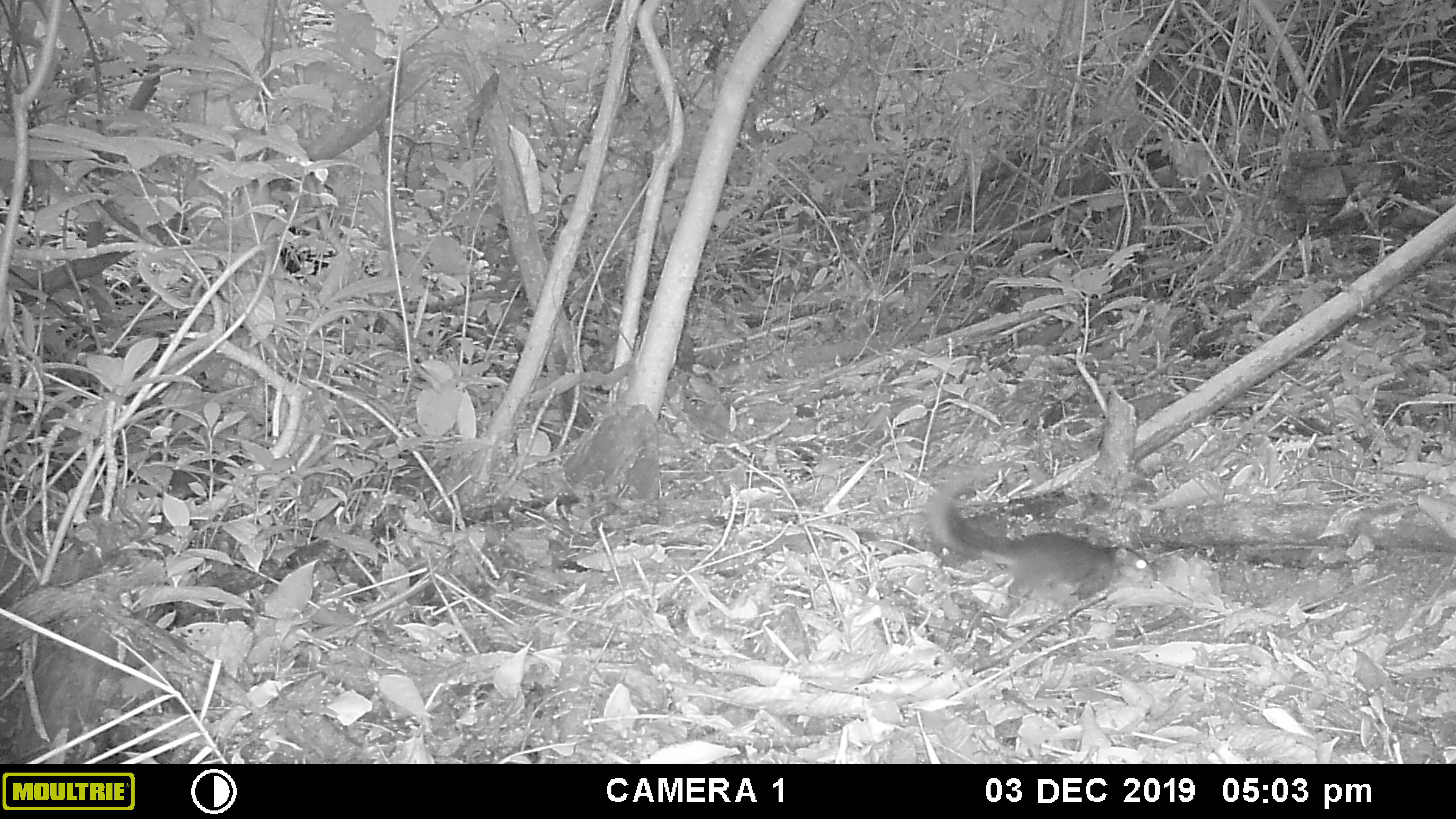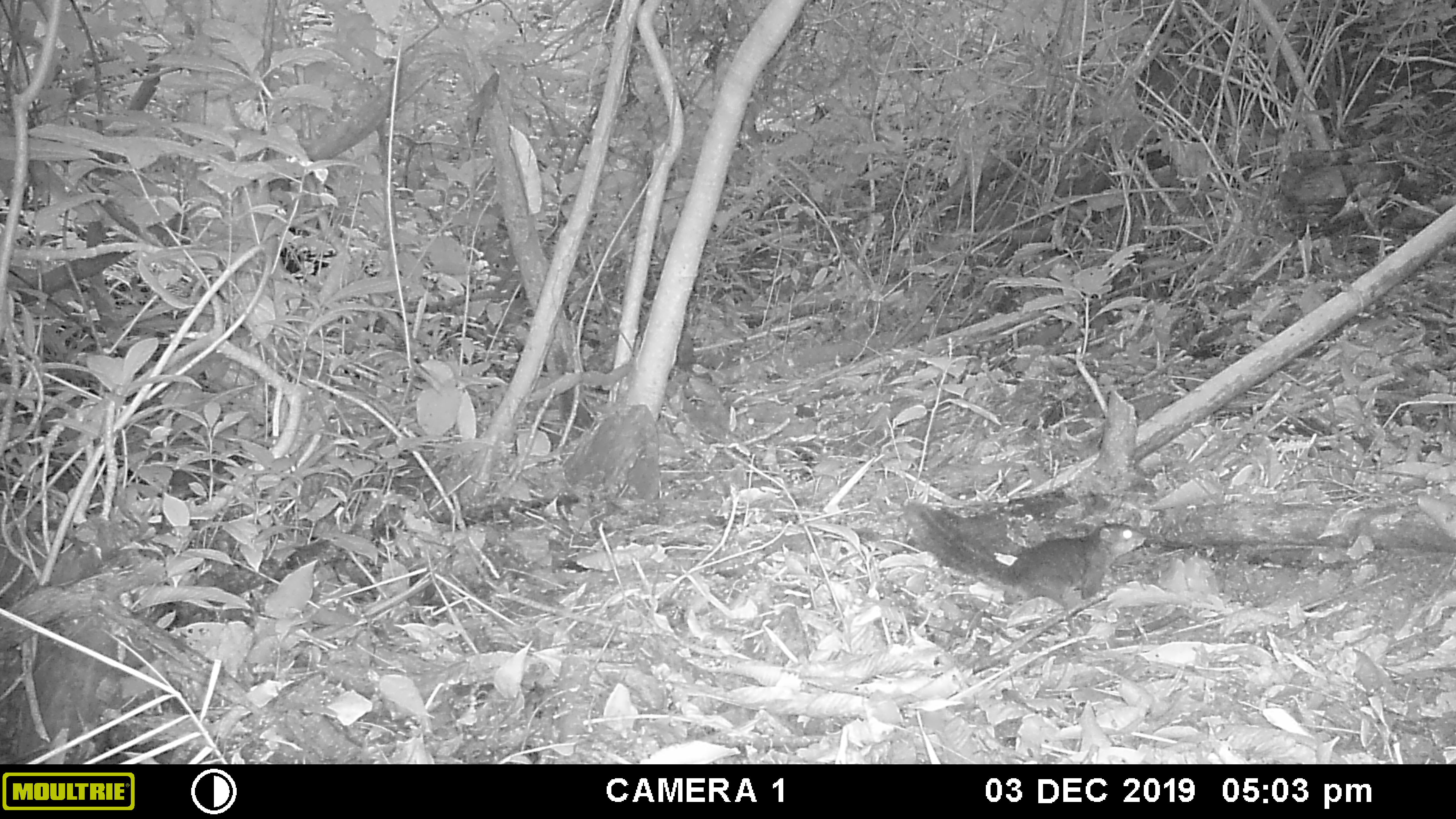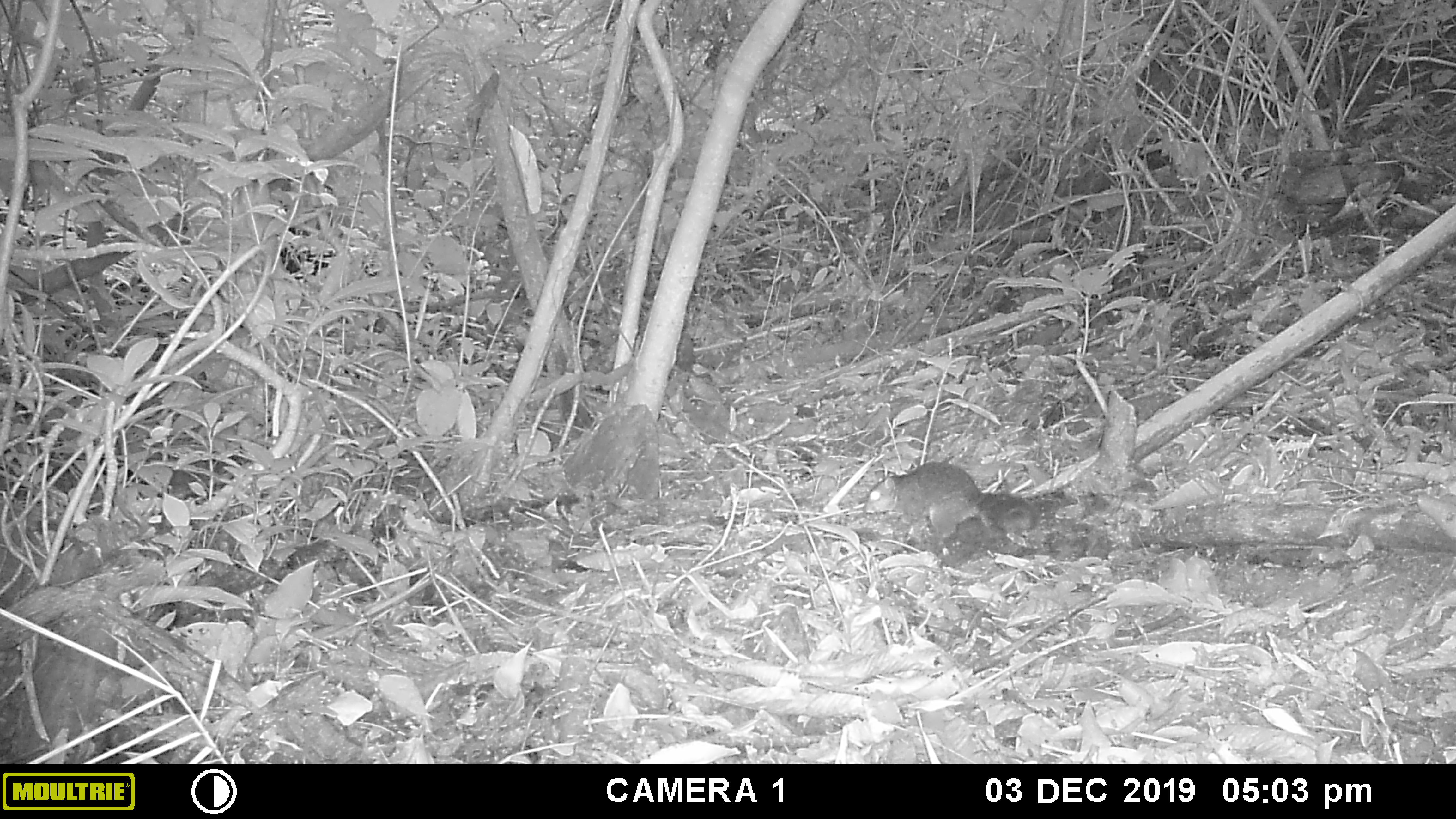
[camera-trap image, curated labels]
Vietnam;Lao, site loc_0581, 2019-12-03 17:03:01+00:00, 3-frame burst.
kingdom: Animalia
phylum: Chordata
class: Mammalia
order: Rodentia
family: Sciuridae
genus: Dremomys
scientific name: Dremomys rufigenis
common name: red-cheeked squirrel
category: red cheeked squirrel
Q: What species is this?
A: Red cheeked squirrel (red-cheeked squirrel) (Dremomys rufigenis).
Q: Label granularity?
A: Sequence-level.